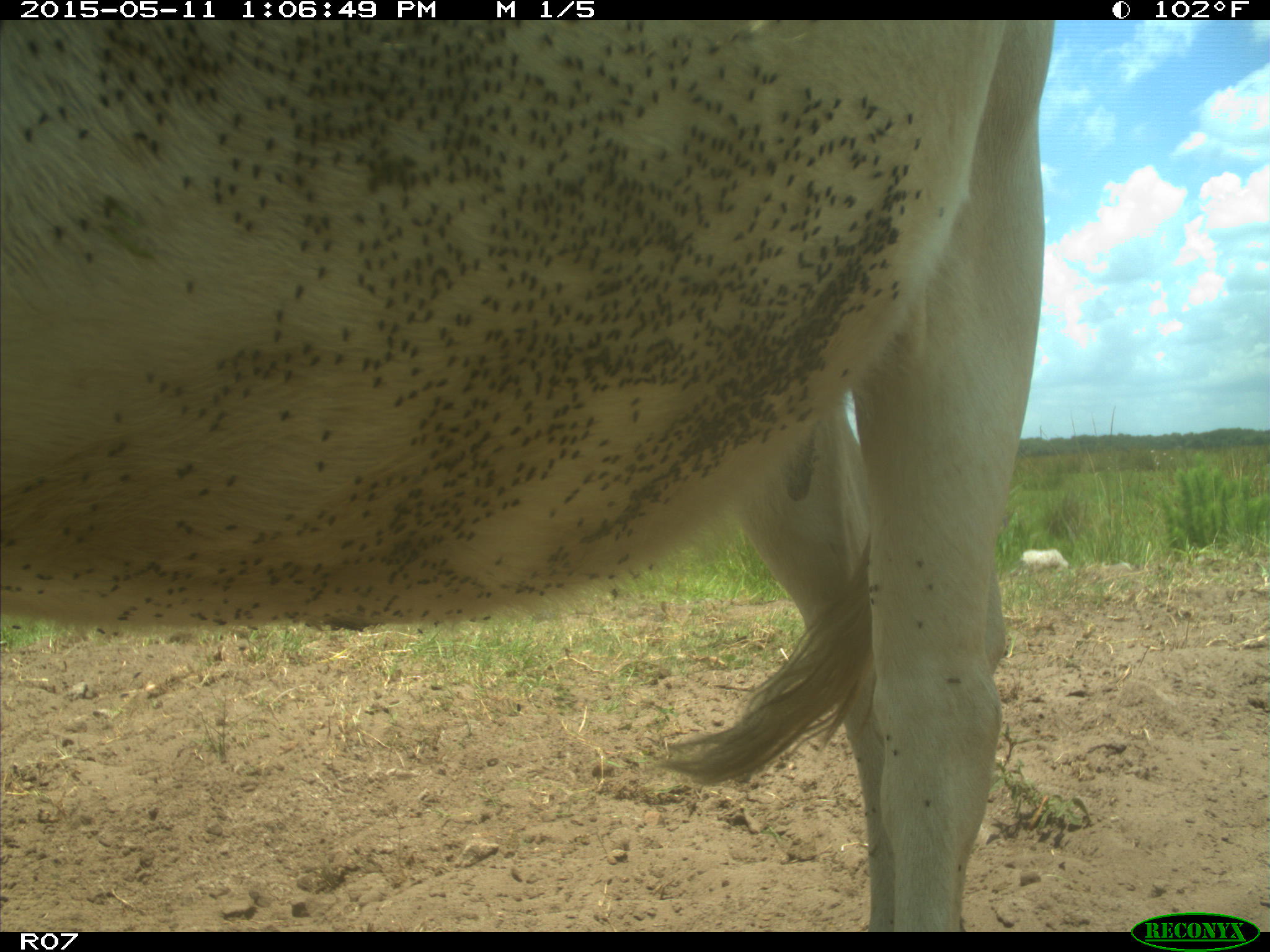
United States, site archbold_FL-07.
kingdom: Animalia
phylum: Chordata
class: Mammalia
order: Artiodactyla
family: Bovidae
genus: Bos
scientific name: Bos taurus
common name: domestic cow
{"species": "Bos taurus (domestic cow)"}